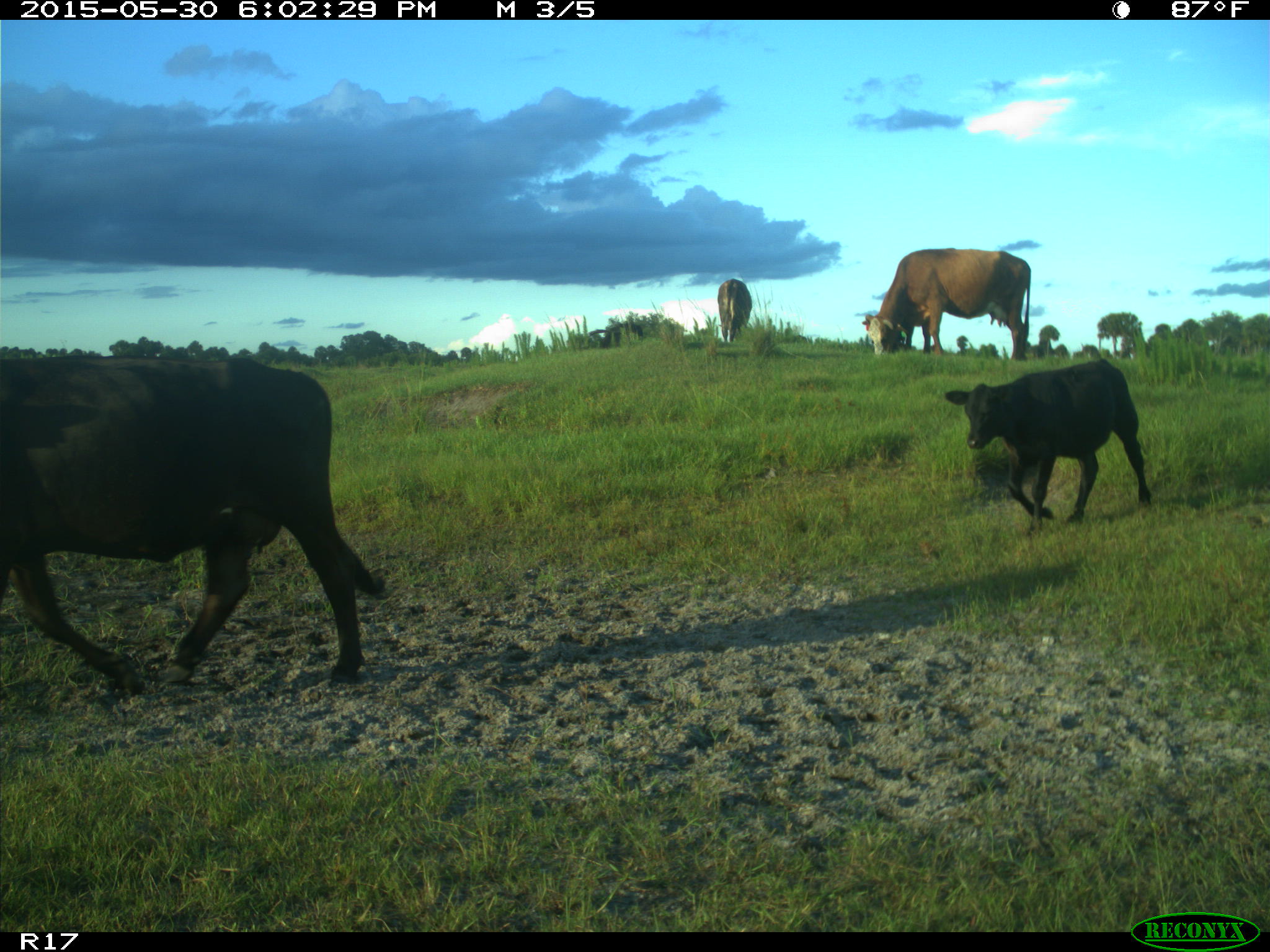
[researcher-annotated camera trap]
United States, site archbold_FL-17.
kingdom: Animalia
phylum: Chordata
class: Mammalia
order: Artiodactyla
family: Bovidae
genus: Bos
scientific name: Bos taurus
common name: domestic cow